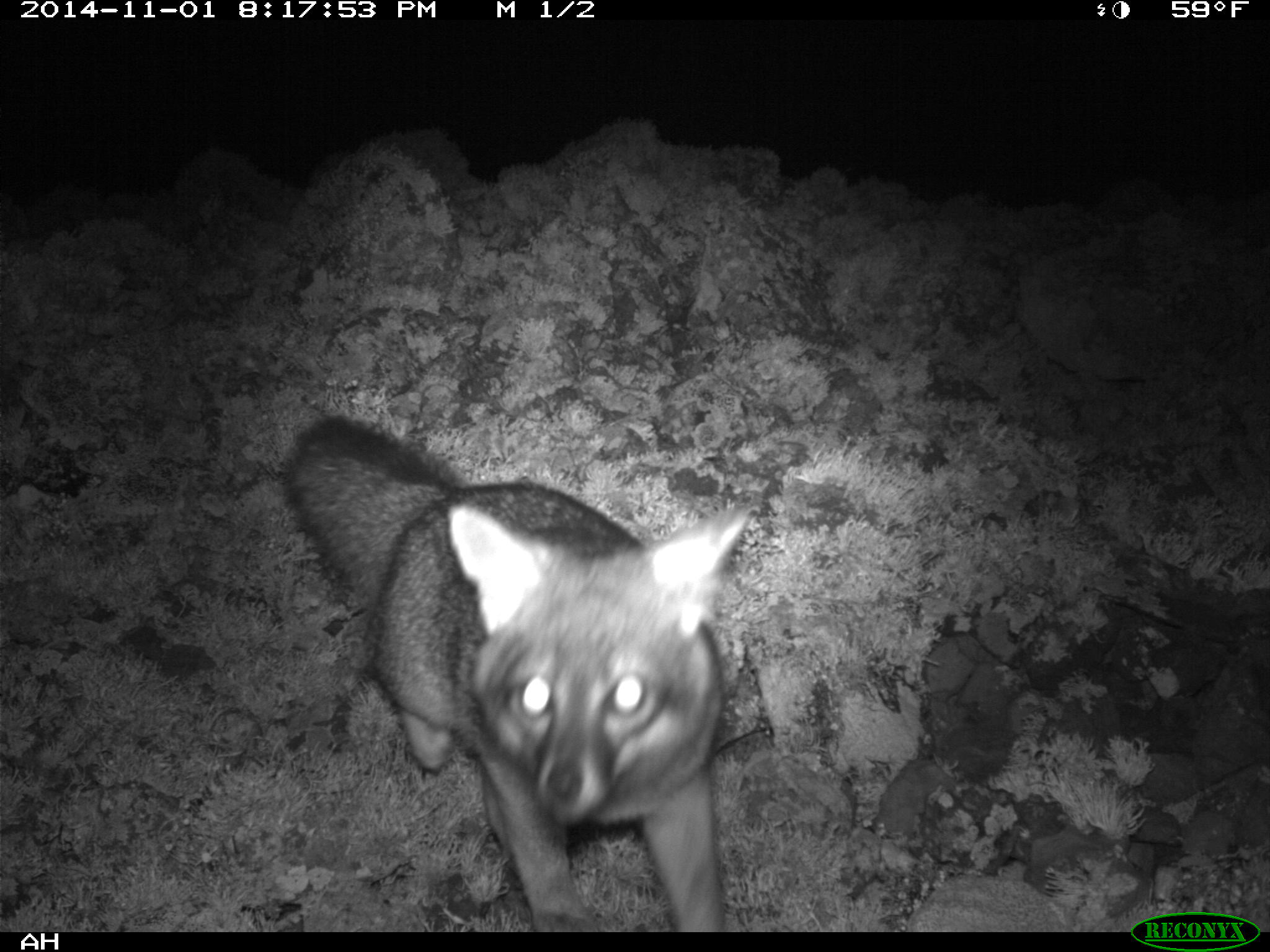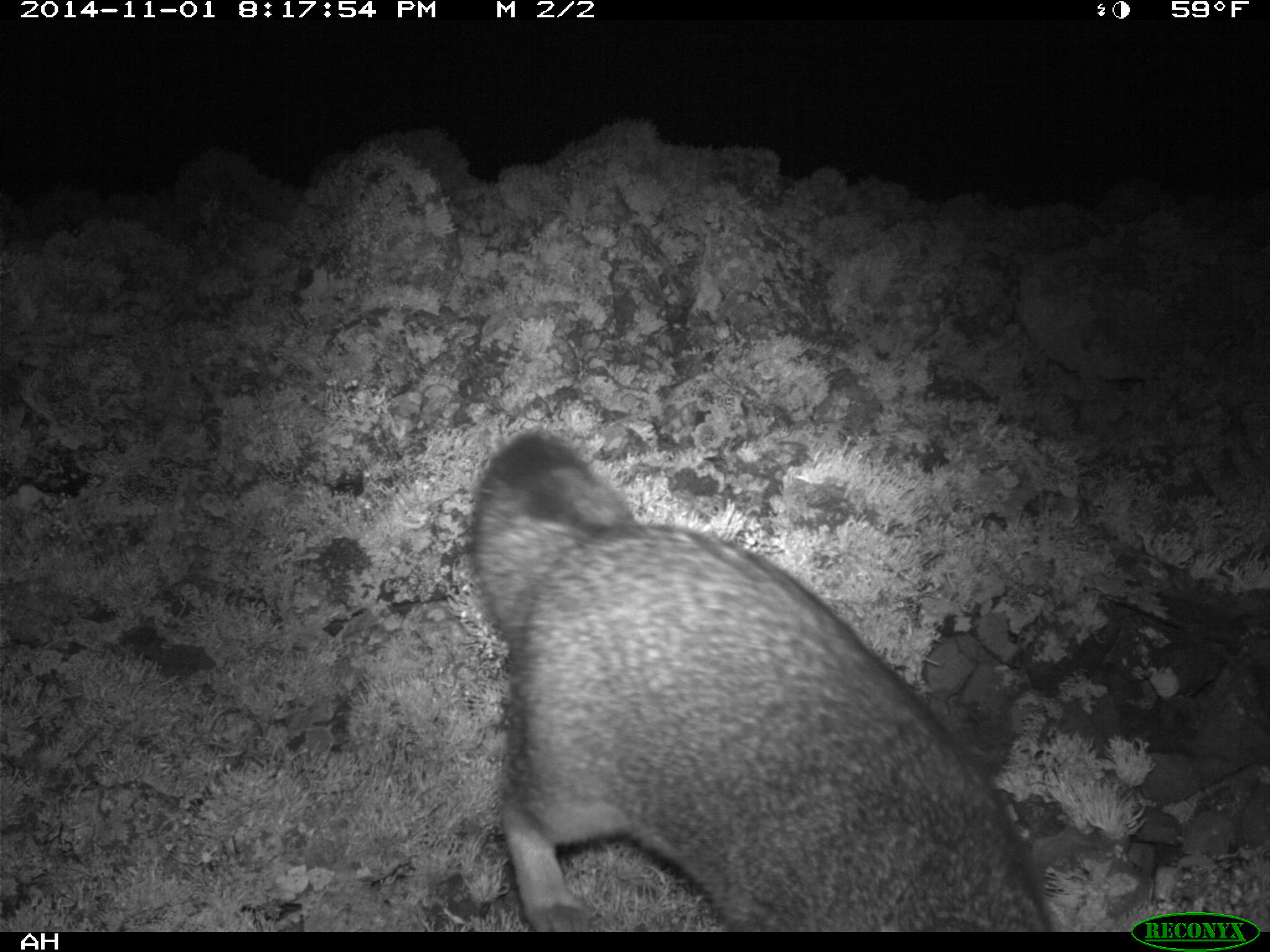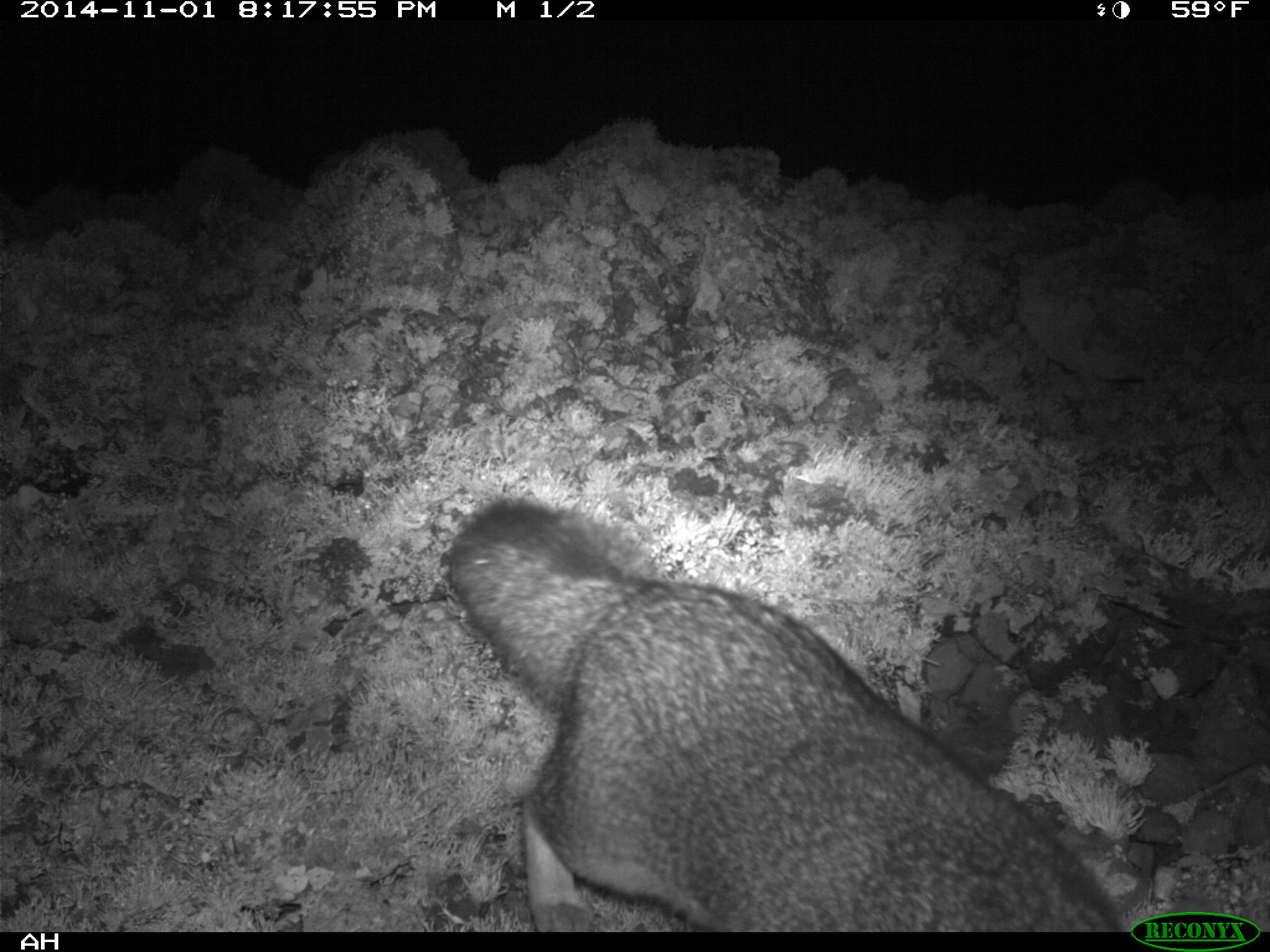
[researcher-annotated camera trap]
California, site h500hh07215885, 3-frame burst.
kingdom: Animalia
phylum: Chordata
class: Mammalia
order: Carnivora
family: Canidae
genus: Urocyon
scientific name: Urocyon littoralis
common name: island fox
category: fox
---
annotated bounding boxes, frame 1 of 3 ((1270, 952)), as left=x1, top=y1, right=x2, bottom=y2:
fox: left=284, top=415, right=748, bottom=932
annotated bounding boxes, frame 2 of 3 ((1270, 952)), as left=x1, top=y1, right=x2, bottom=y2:
fox: left=470, top=430, right=1054, bottom=932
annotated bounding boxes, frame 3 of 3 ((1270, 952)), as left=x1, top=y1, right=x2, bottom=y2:
fox: left=443, top=498, right=1121, bottom=932